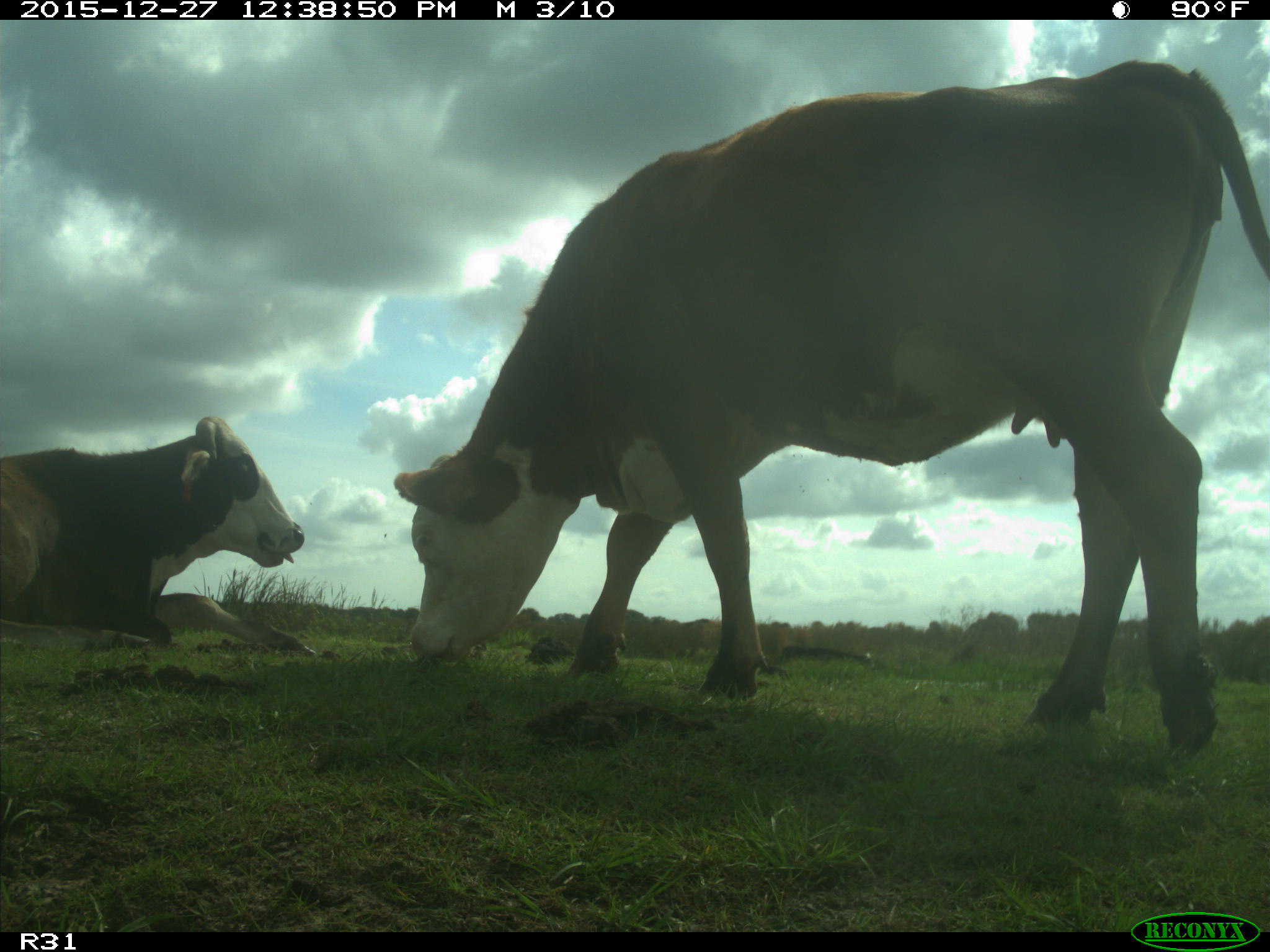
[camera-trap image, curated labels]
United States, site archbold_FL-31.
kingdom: Animalia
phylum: Chordata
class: Mammalia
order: Artiodactyla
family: Bovidae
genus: Bos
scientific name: Bos taurus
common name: domestic cow